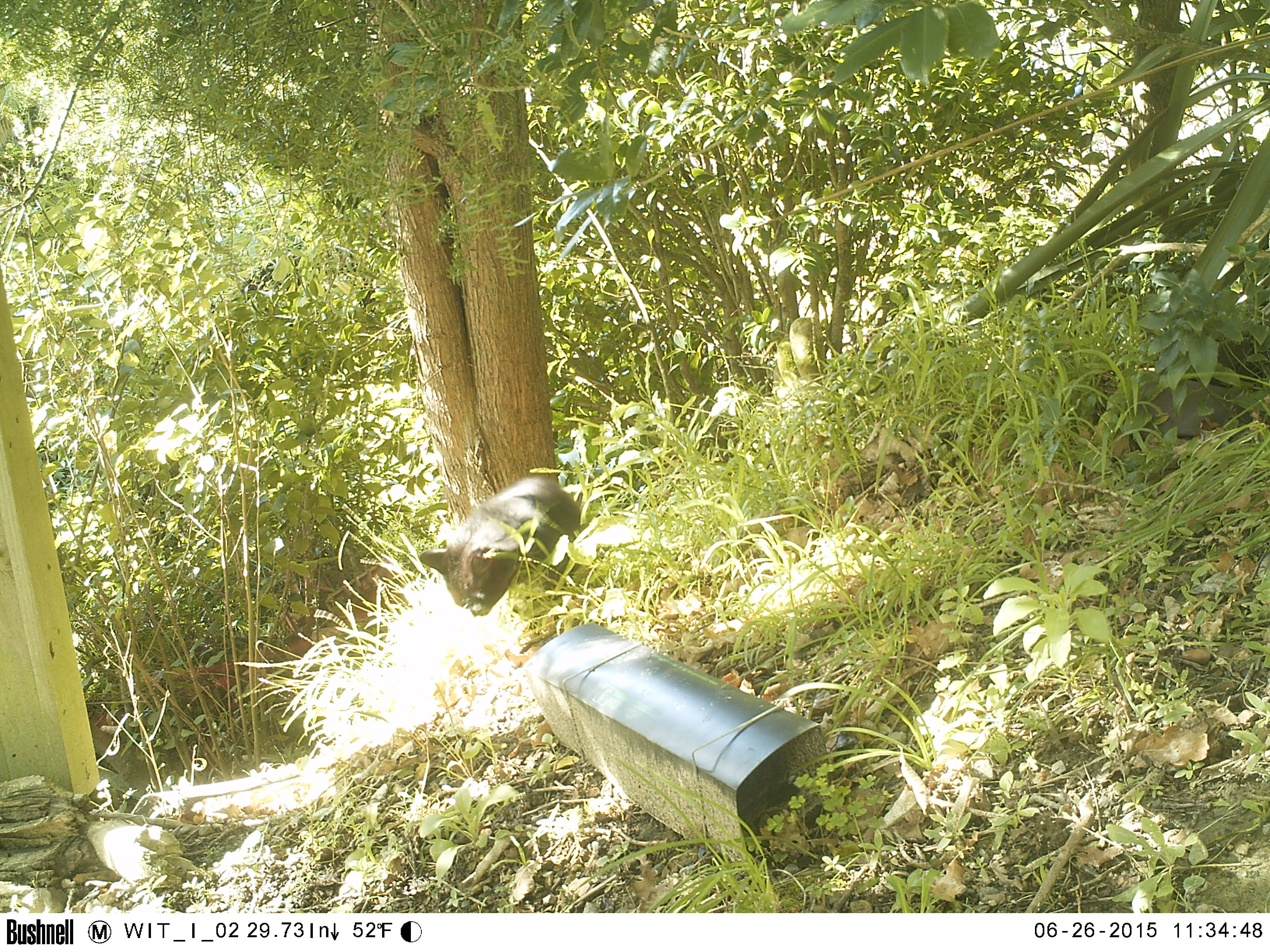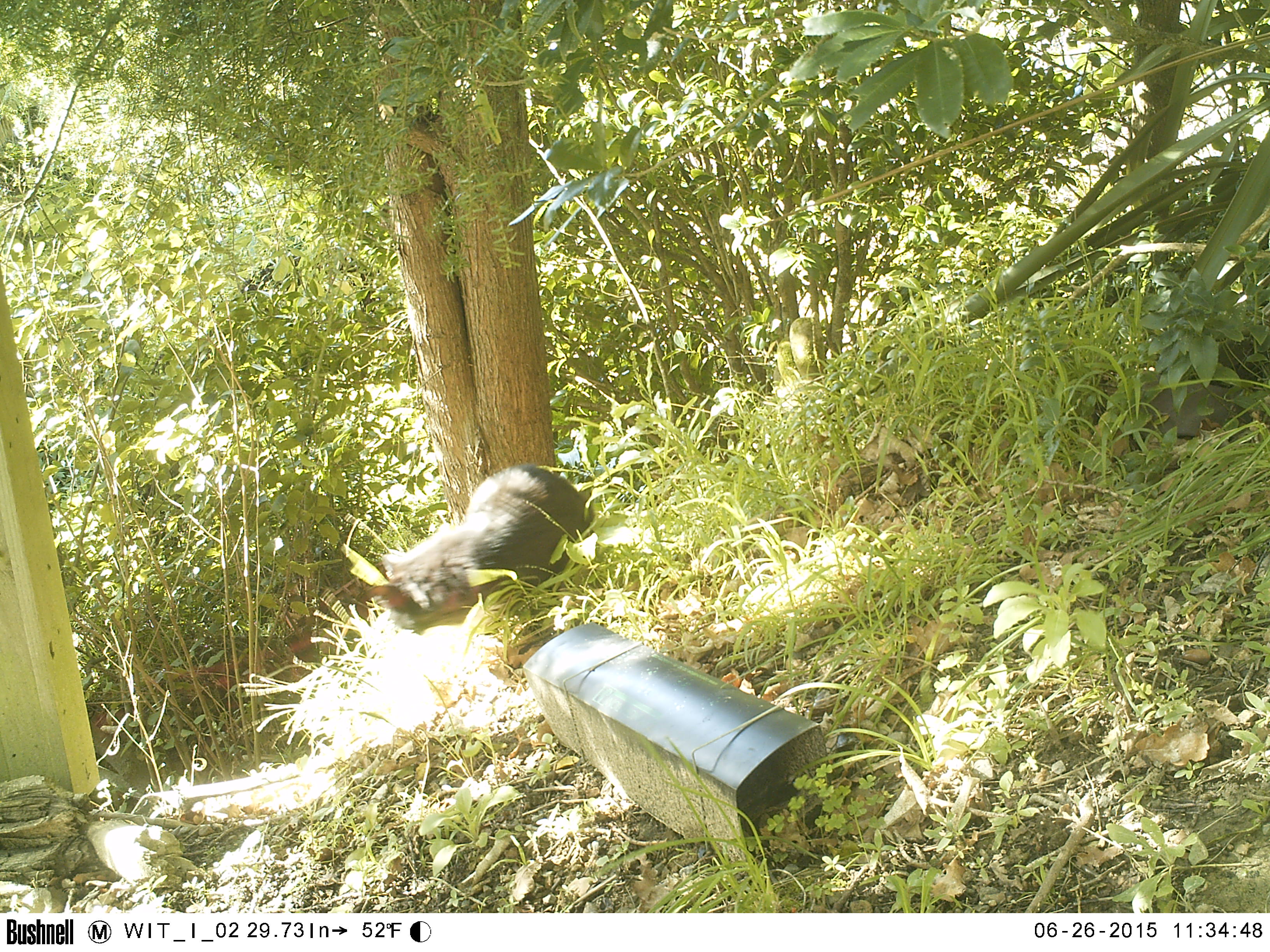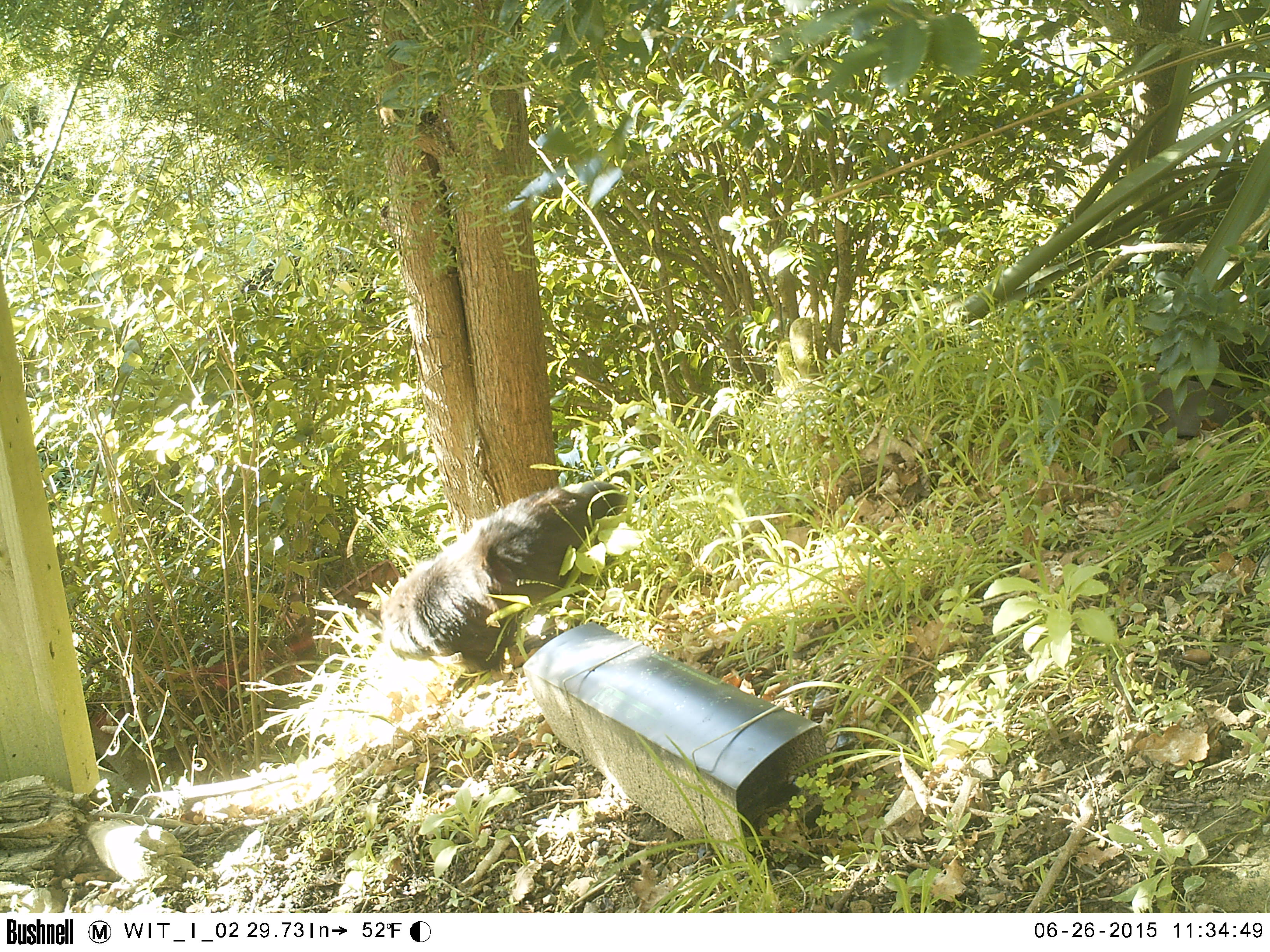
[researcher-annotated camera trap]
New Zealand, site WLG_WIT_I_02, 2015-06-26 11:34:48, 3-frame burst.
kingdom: Animalia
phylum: Chordata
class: Mammalia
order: Carnivora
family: Felidae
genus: Felis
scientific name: Felis catus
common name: domestic cat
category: cat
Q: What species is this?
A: Cat (domestic cat) (Felis catus).